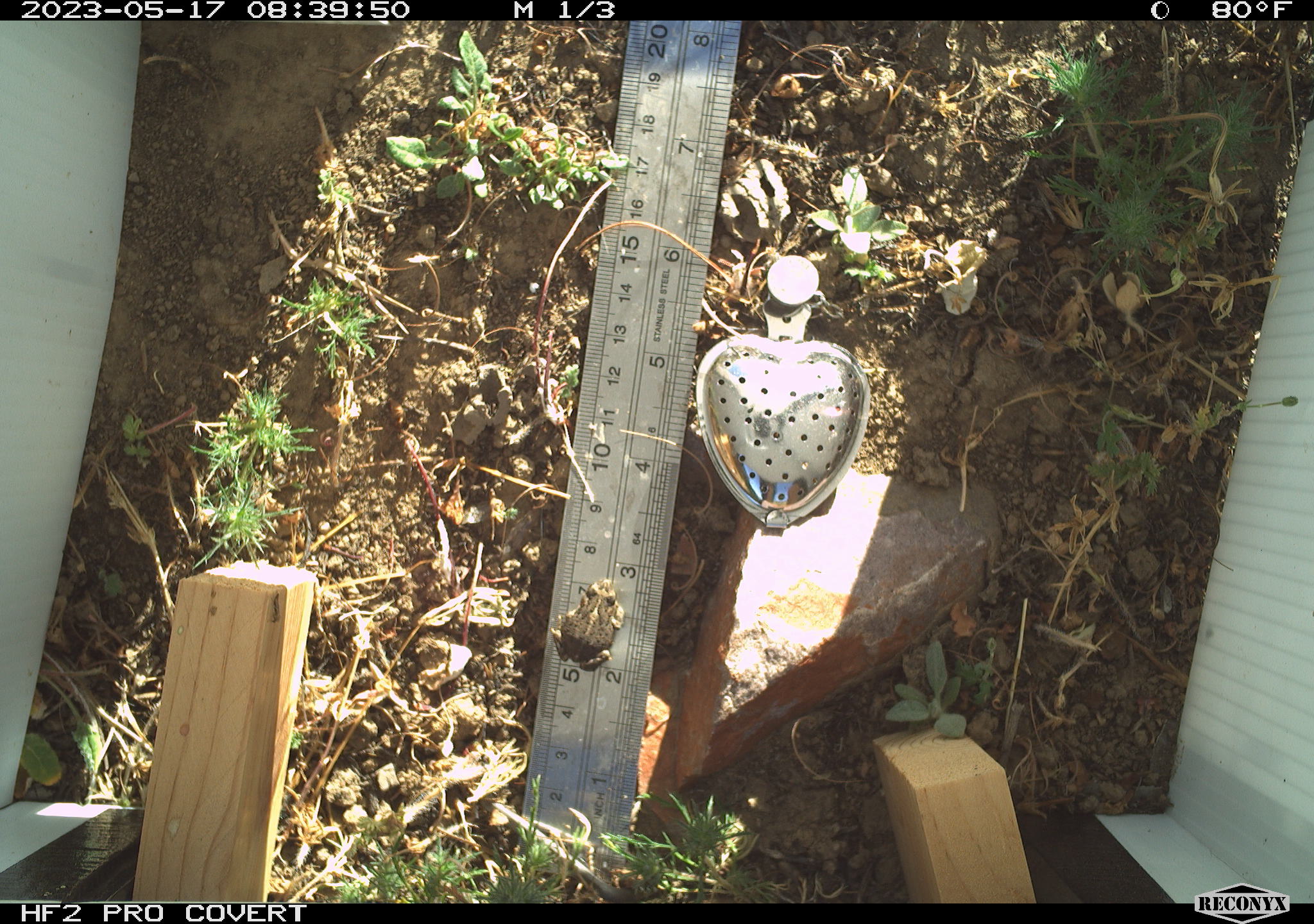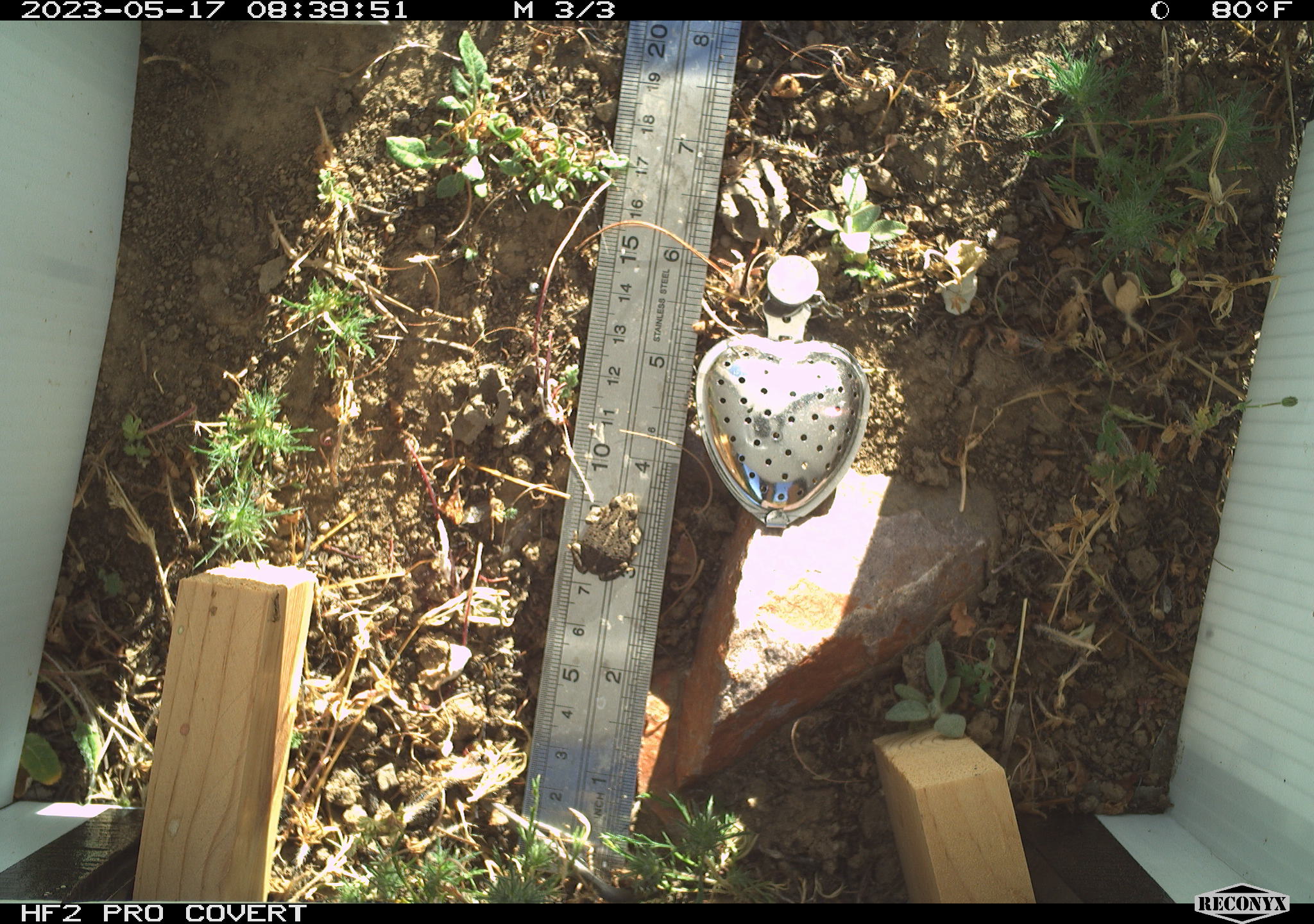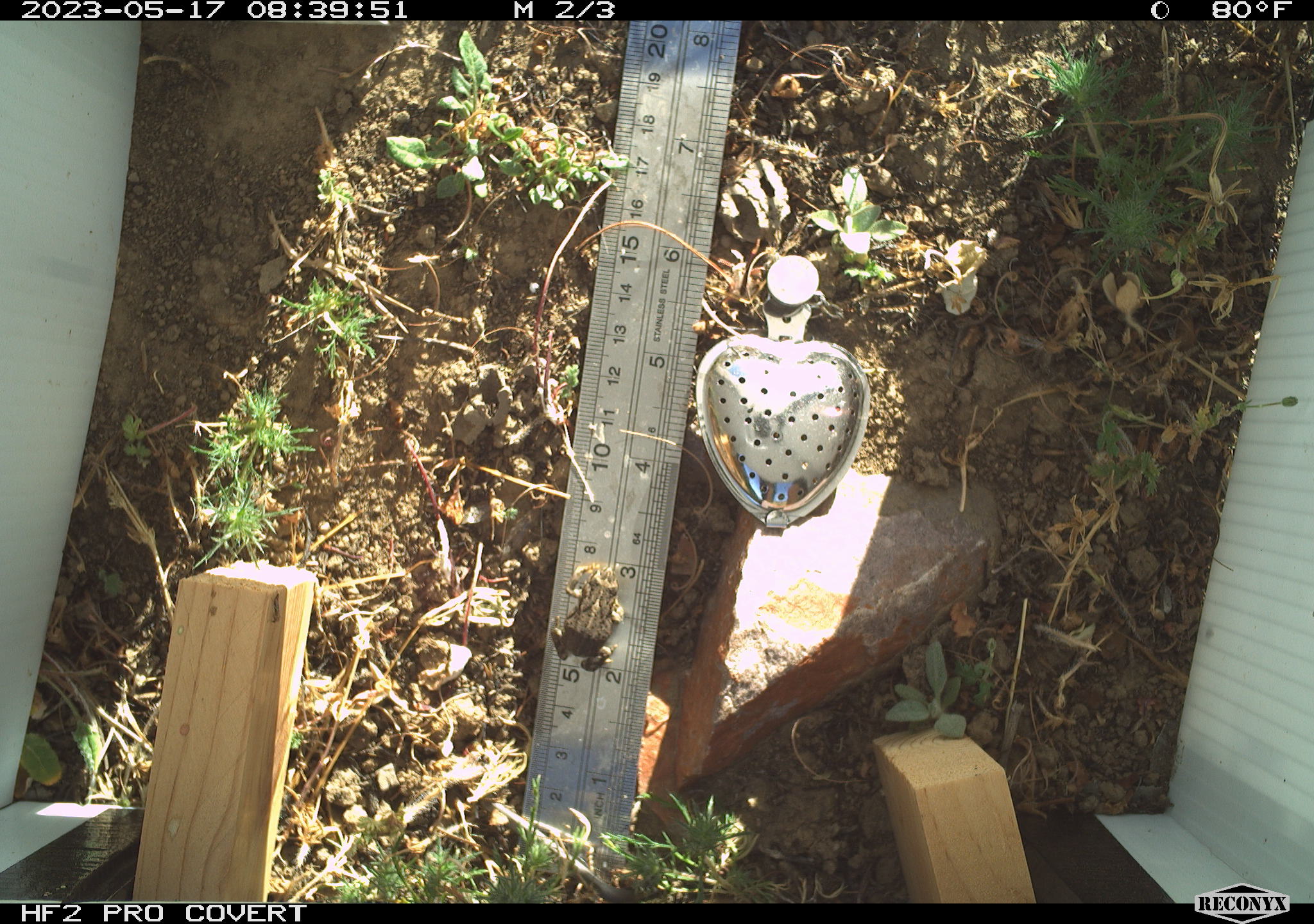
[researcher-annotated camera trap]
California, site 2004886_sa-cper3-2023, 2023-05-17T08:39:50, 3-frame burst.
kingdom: Animalia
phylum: Chordata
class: Amphibia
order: Anura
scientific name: Anura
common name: frogs